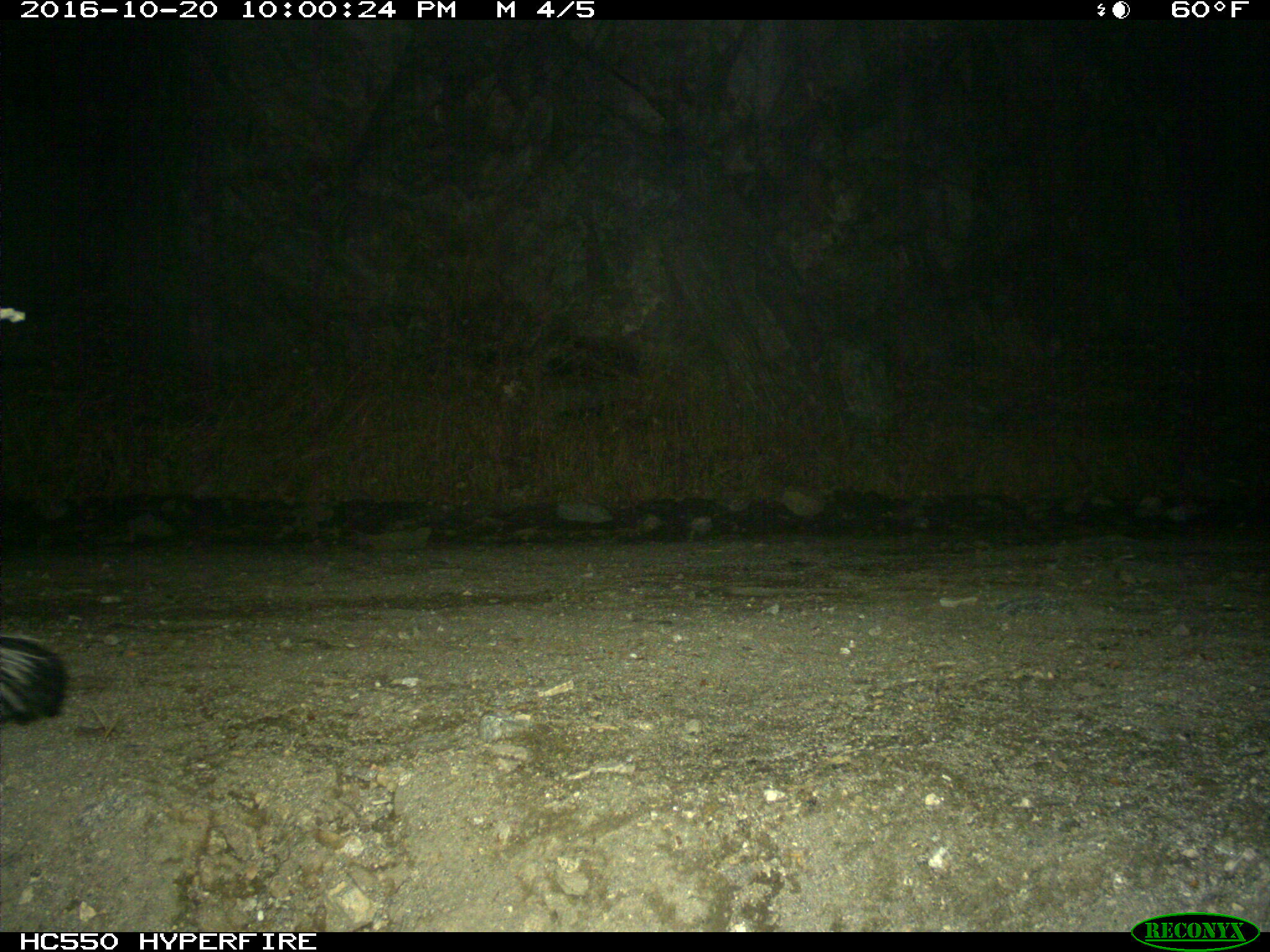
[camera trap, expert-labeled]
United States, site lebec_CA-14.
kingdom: Animalia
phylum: Chordata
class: Mammalia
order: Carnivora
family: Mephitidae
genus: Mephitis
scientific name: Mephitis mephitis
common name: striped skunk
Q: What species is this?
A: Mephitis mephitis (striped skunk).